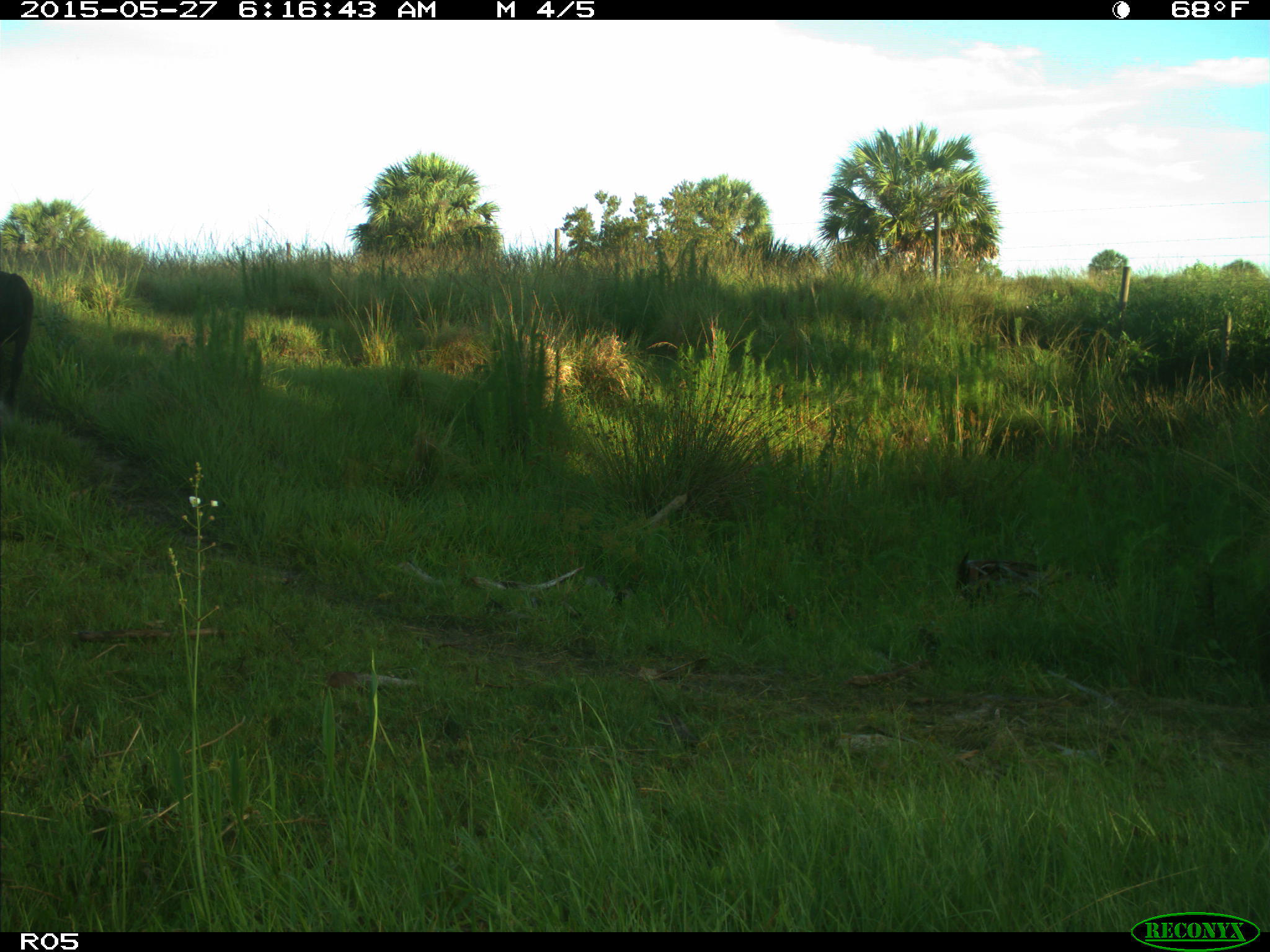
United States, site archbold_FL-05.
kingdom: Animalia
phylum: Chordata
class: Mammalia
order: Artiodactyla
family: Bovidae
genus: Bos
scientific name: Bos taurus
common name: domestic cow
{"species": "Bos taurus (domestic cow)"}